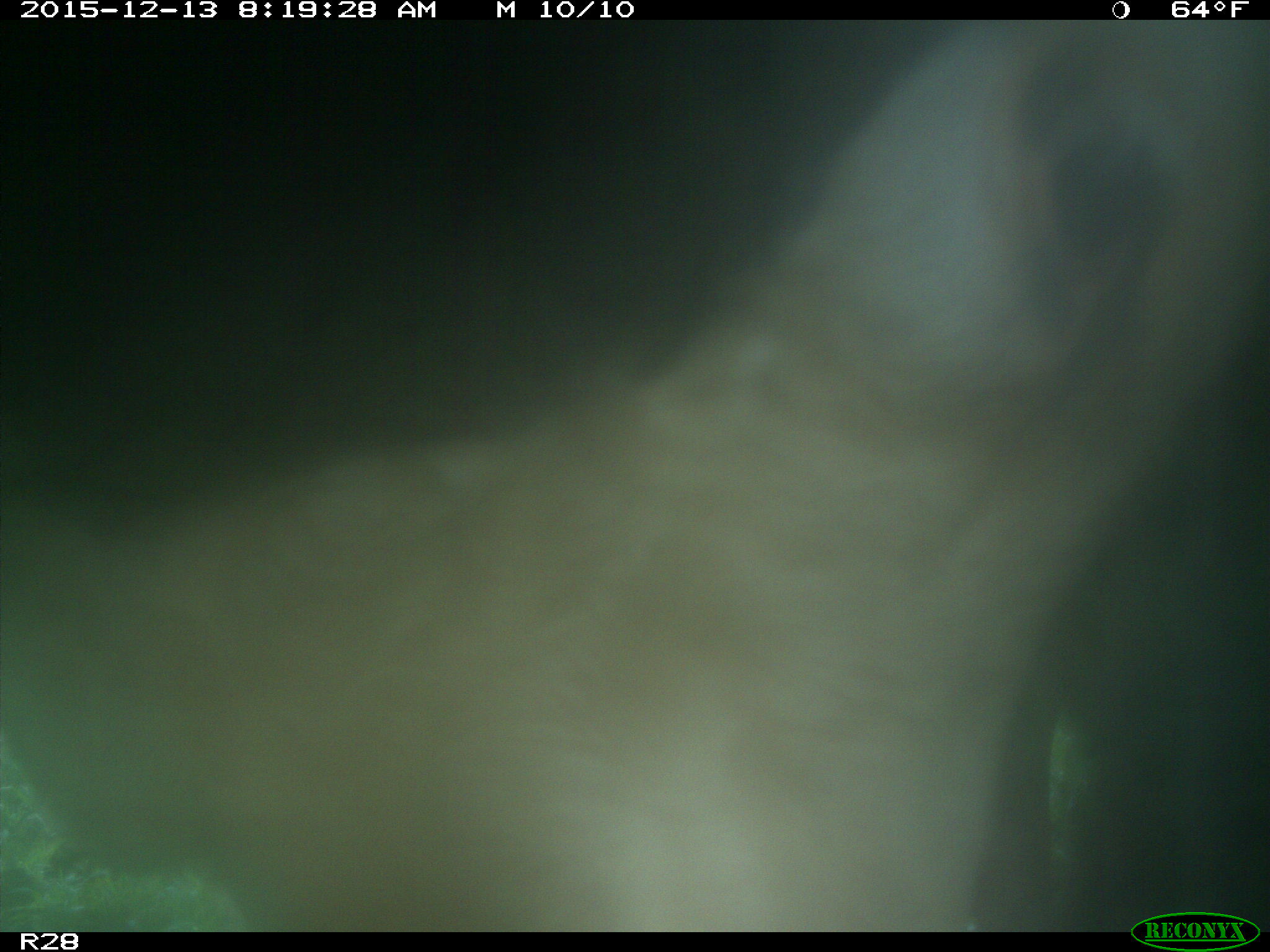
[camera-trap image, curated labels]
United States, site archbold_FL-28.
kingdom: Animalia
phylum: Chordata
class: Mammalia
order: Artiodactyla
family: Bovidae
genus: Bos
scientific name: Bos taurus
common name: domestic cow